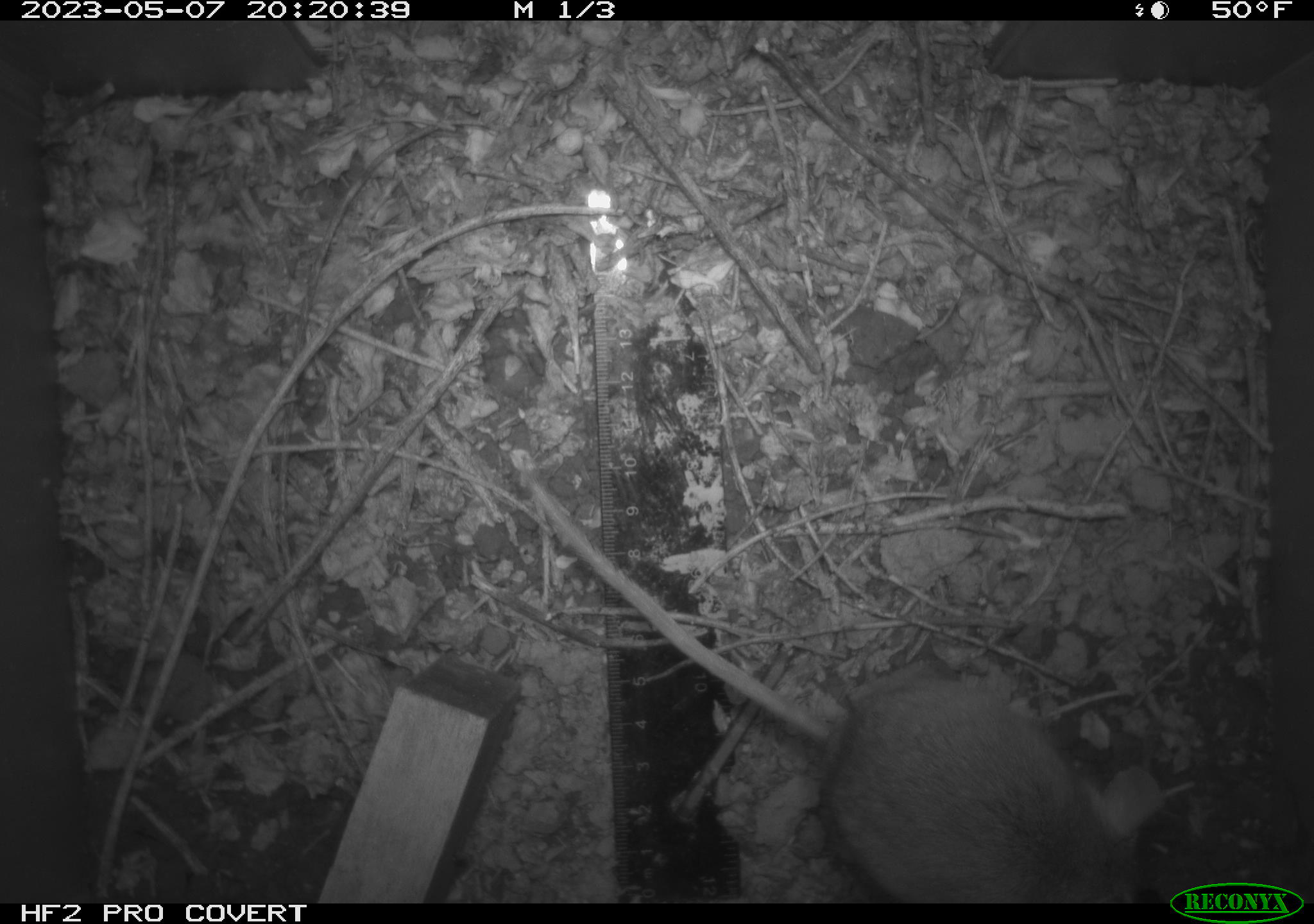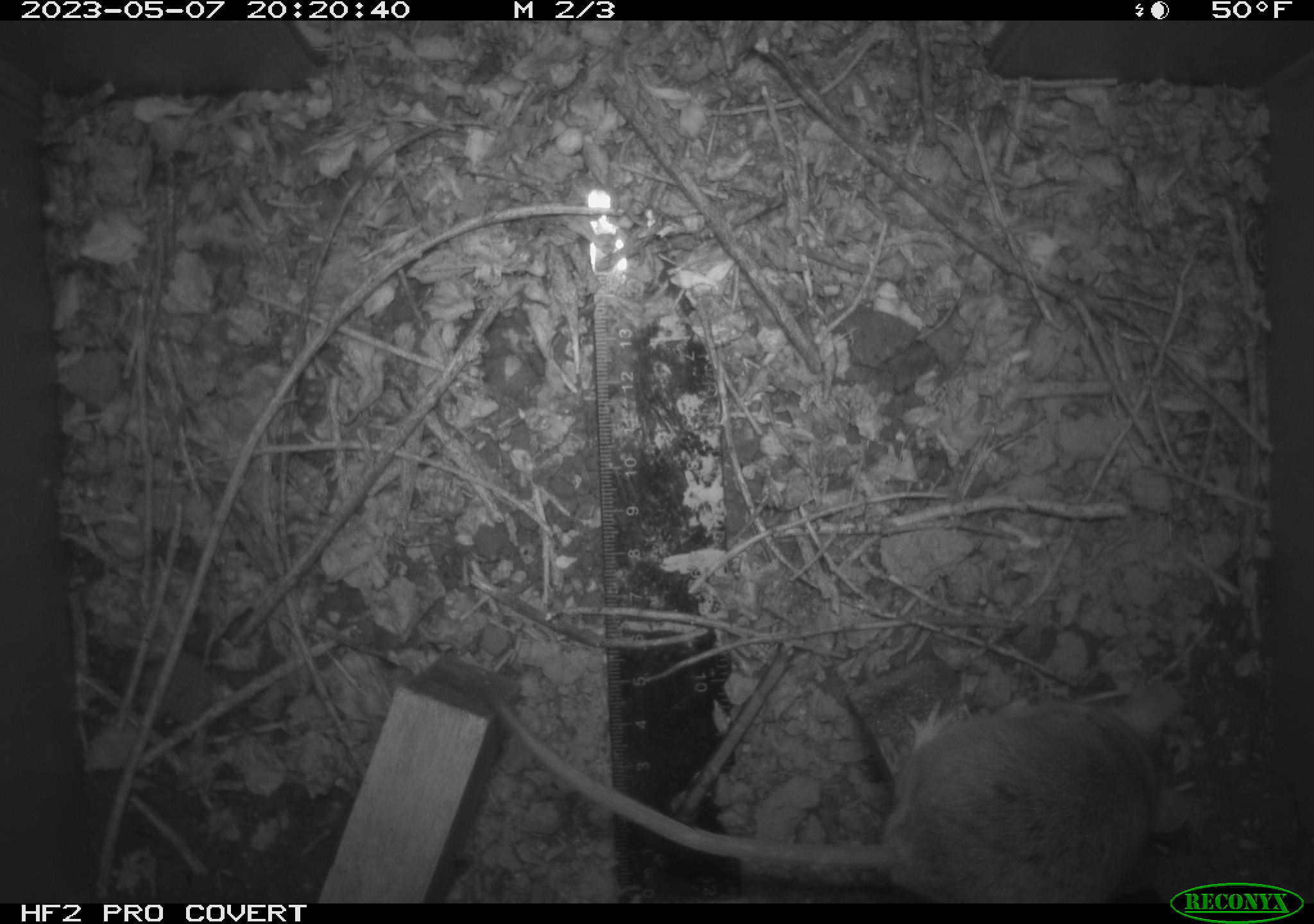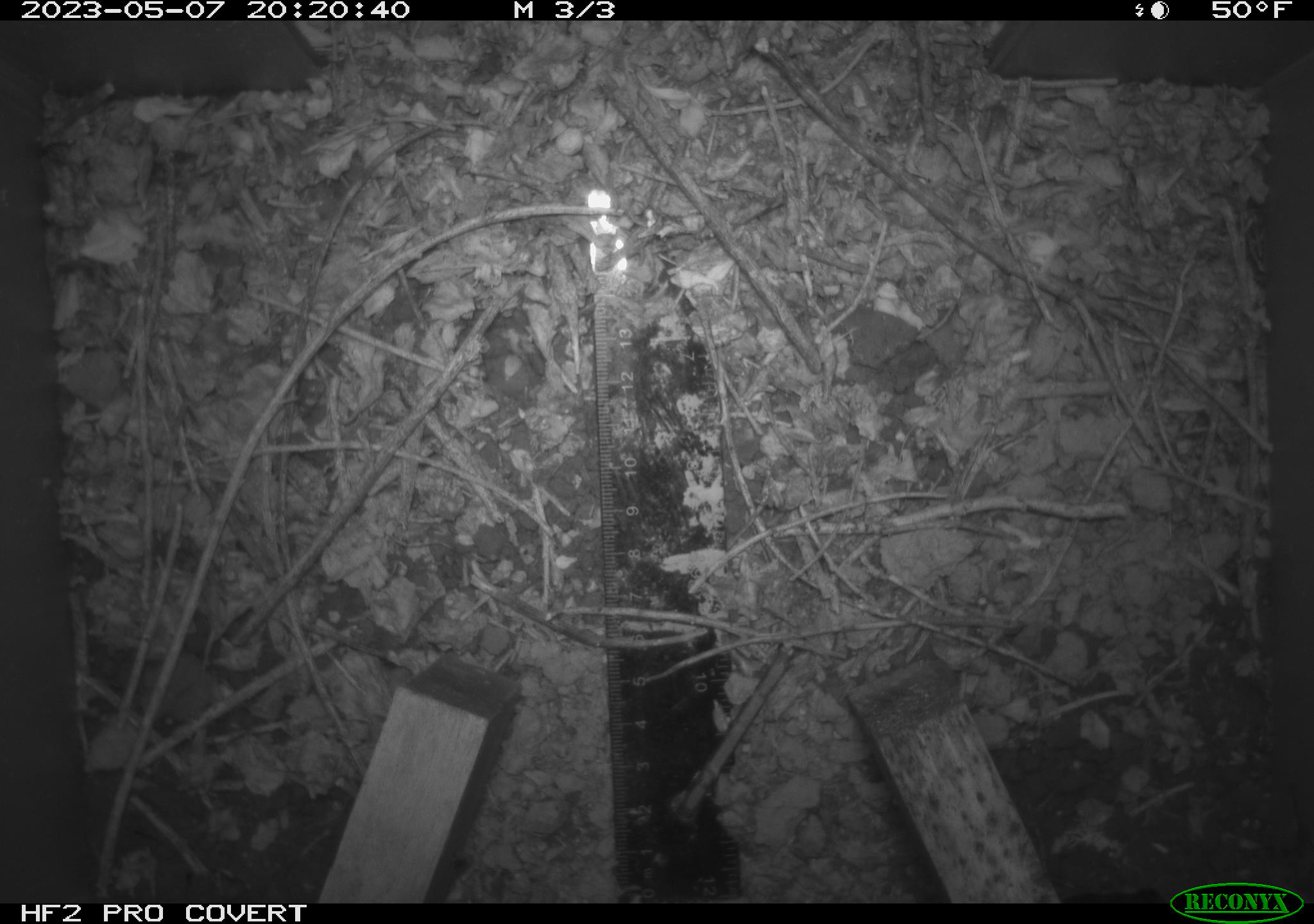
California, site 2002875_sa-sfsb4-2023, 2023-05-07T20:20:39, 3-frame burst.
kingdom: Animalia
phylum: Chordata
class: Mammalia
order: Rodentia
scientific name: Rodentia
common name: mouse species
Mouse species (Rodentia).